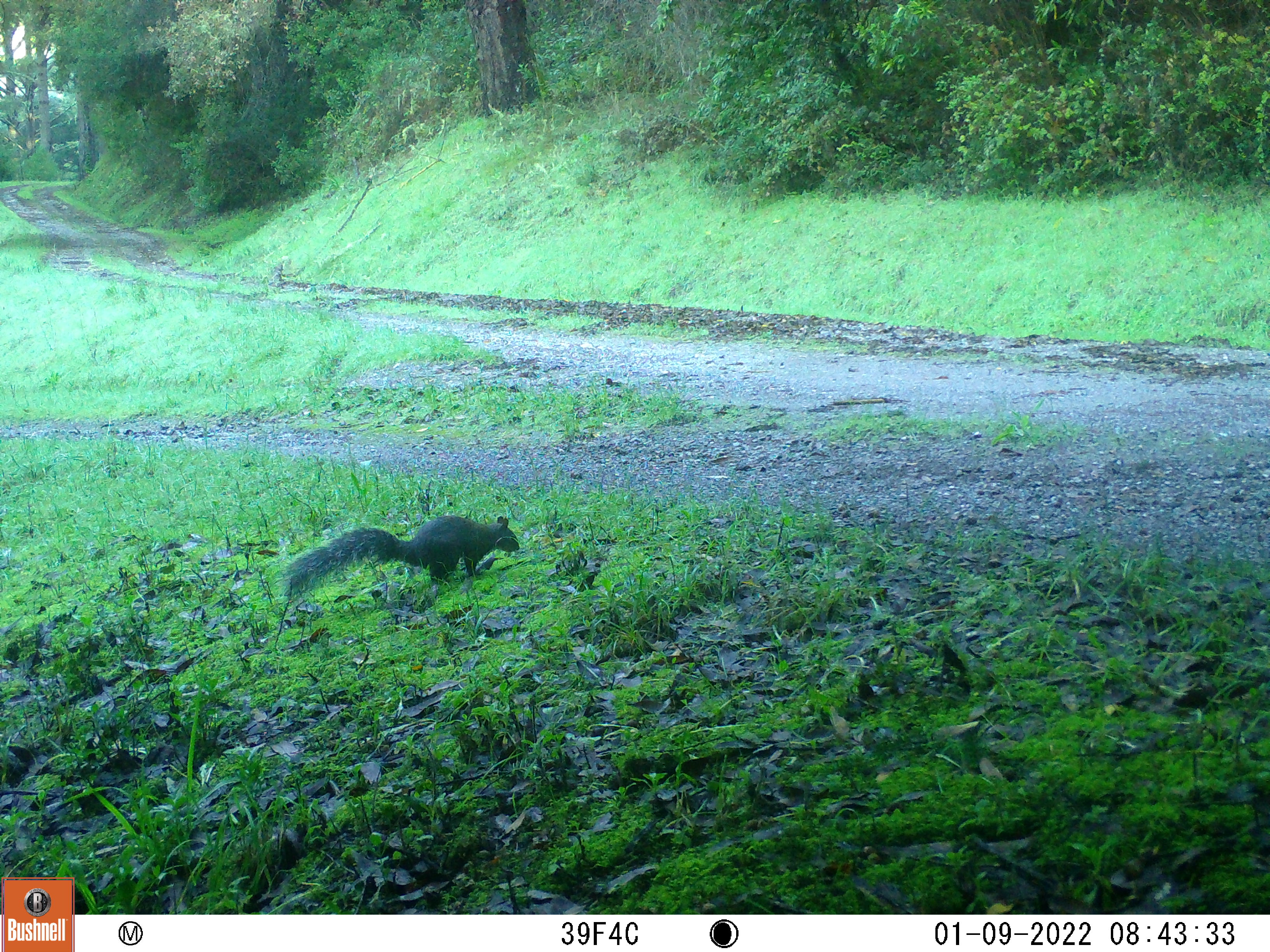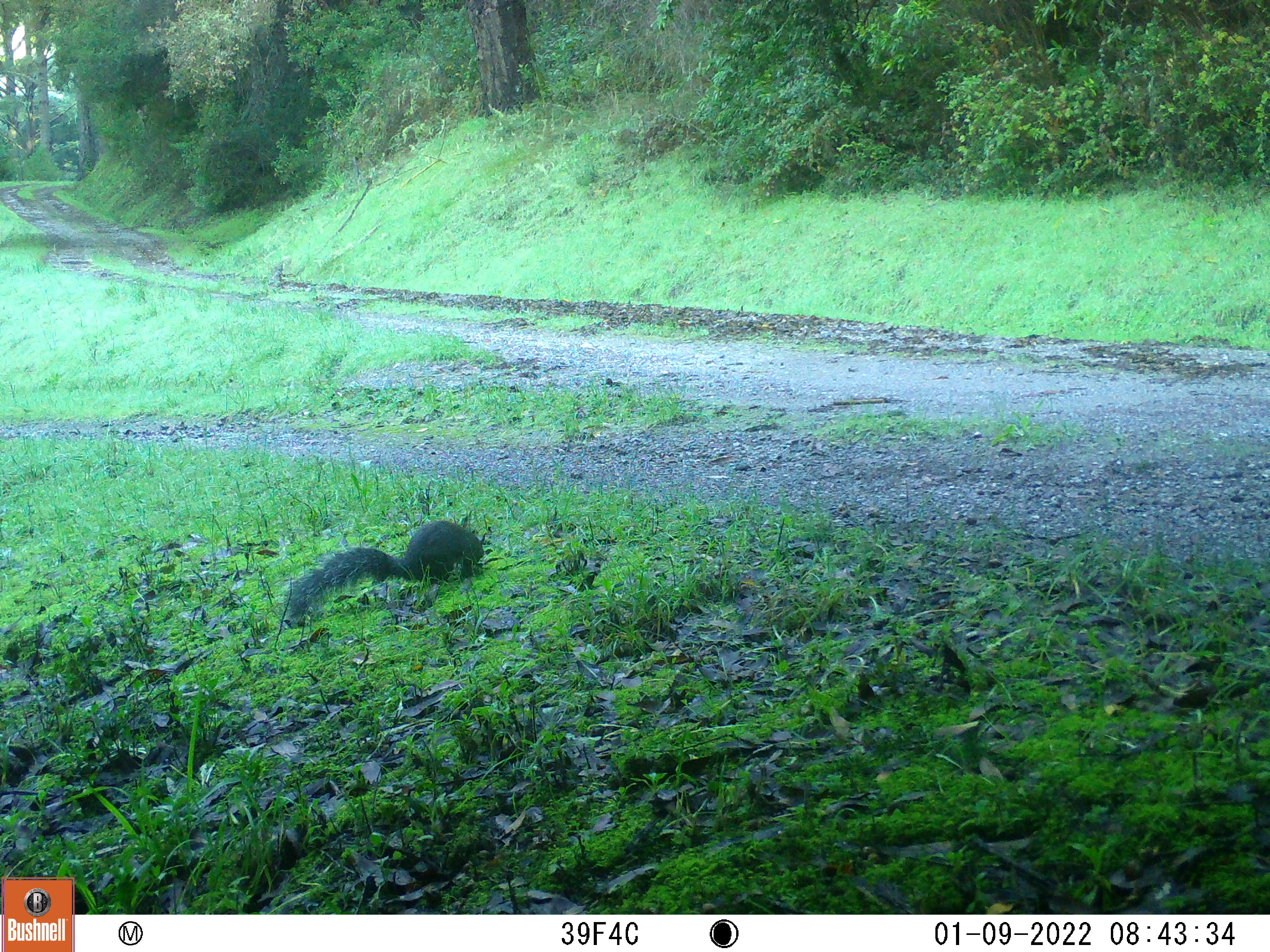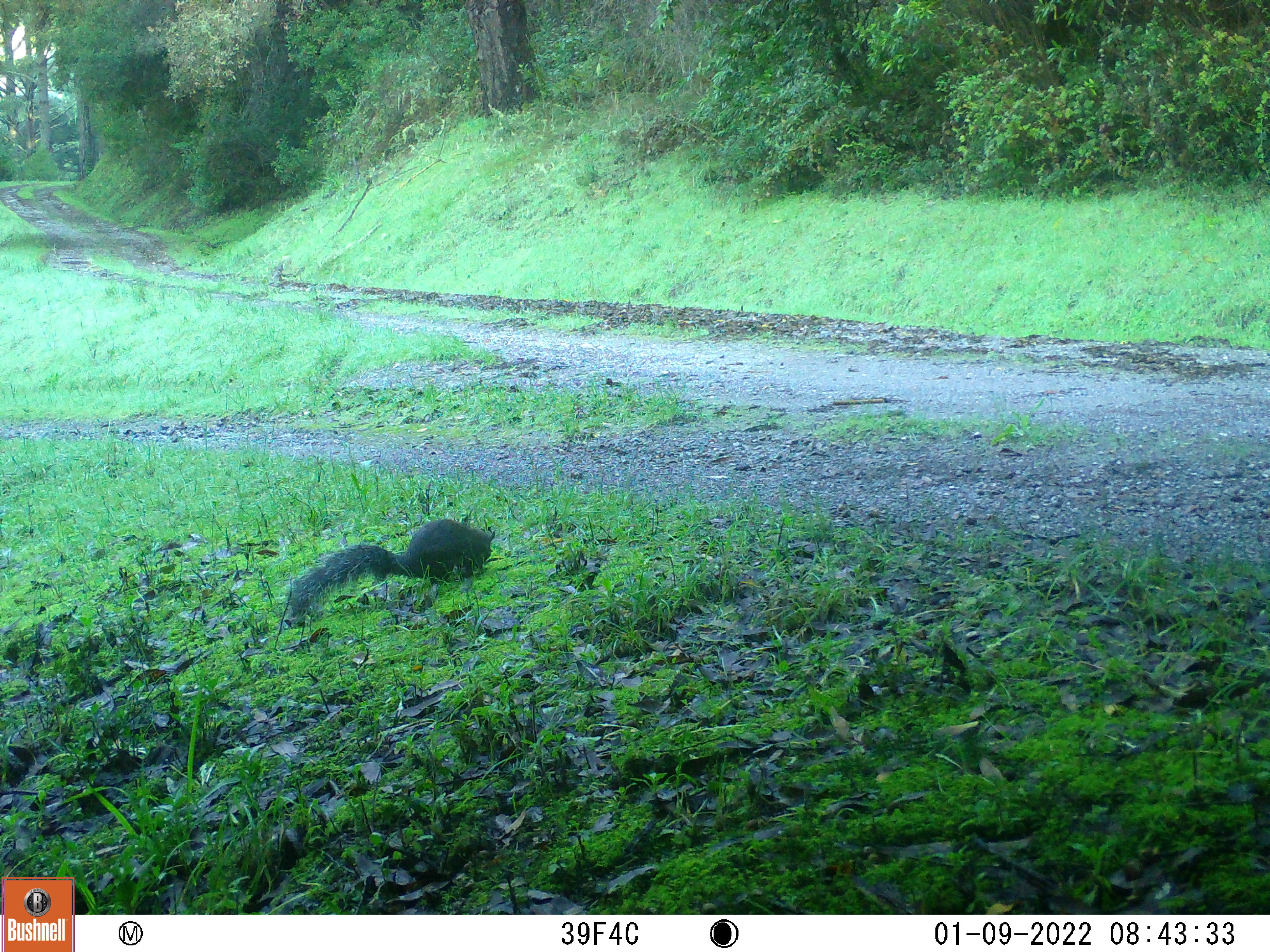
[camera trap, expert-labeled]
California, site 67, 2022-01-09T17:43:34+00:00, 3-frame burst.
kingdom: Animalia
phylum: Chordata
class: Mammalia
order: Rodentia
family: Sciuridae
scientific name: Sciuridae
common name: squirrel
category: unknown squirrel